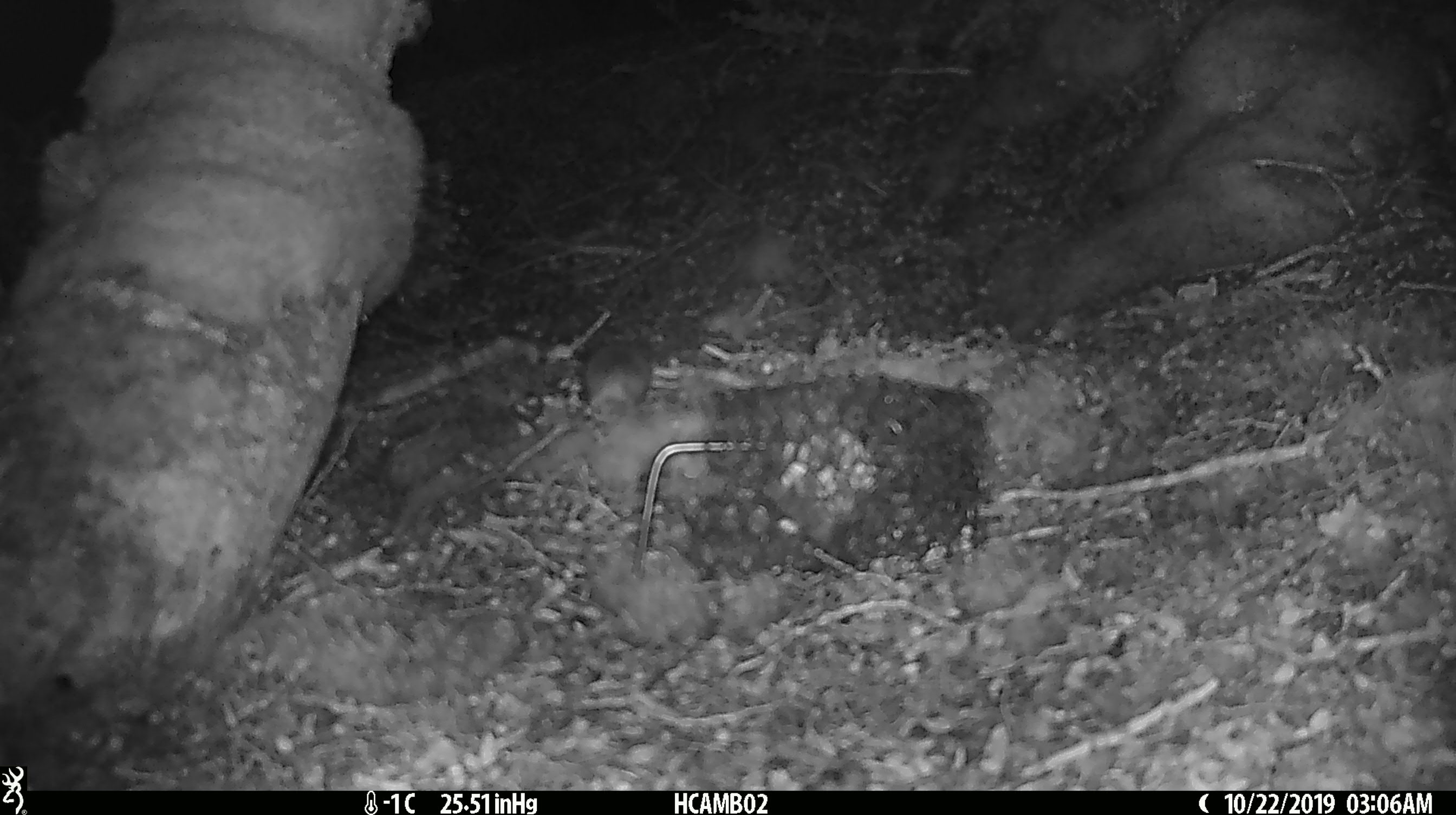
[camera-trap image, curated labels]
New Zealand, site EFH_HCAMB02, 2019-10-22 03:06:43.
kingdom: Animalia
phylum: Chordata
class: Mammalia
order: Rodentia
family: Muridae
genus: Mus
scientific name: Mus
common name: mouse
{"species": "mouse (Mus)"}